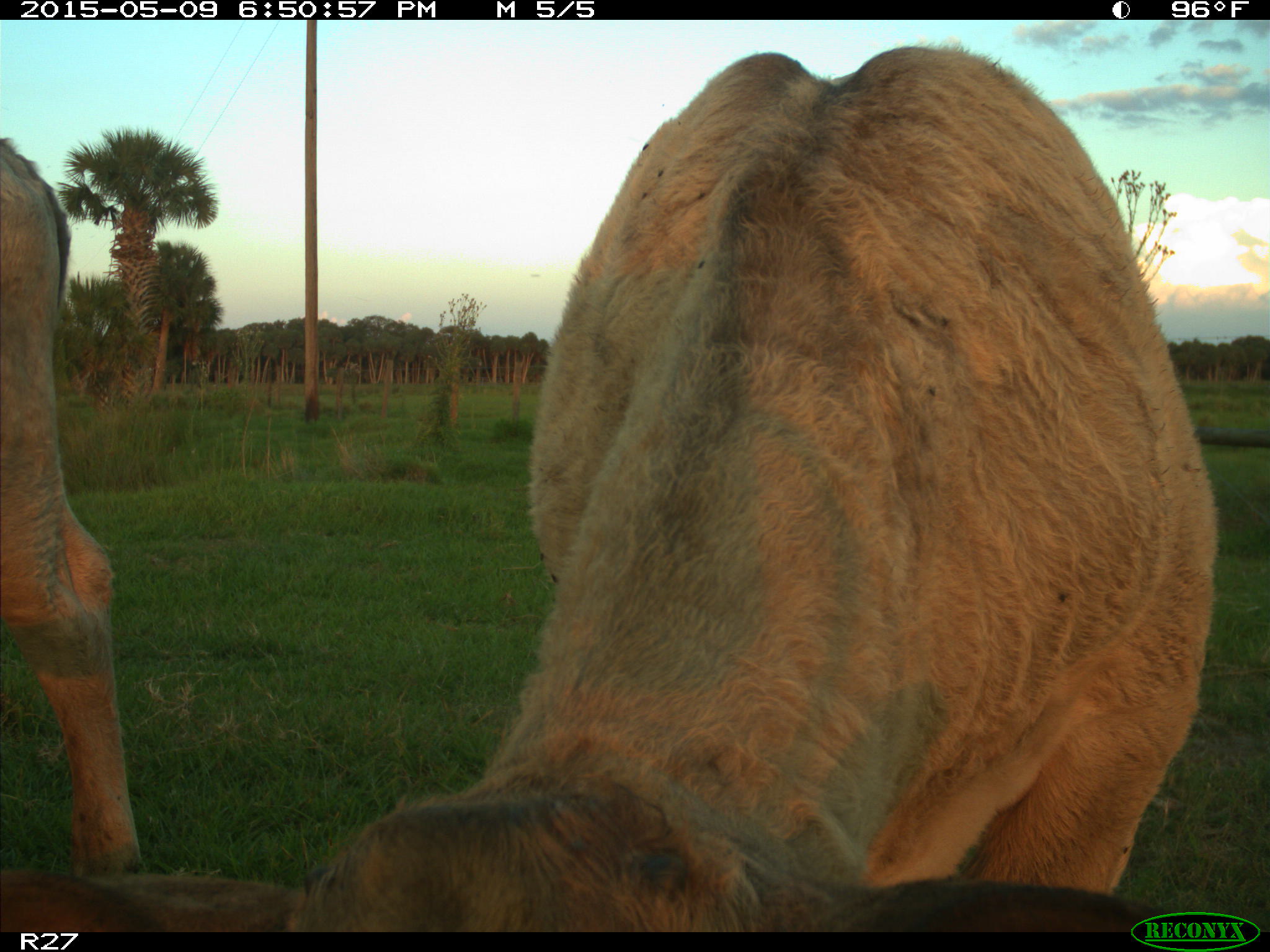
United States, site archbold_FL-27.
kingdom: Animalia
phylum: Chordata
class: Mammalia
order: Artiodactyla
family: Bovidae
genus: Bos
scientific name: Bos taurus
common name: domestic cow